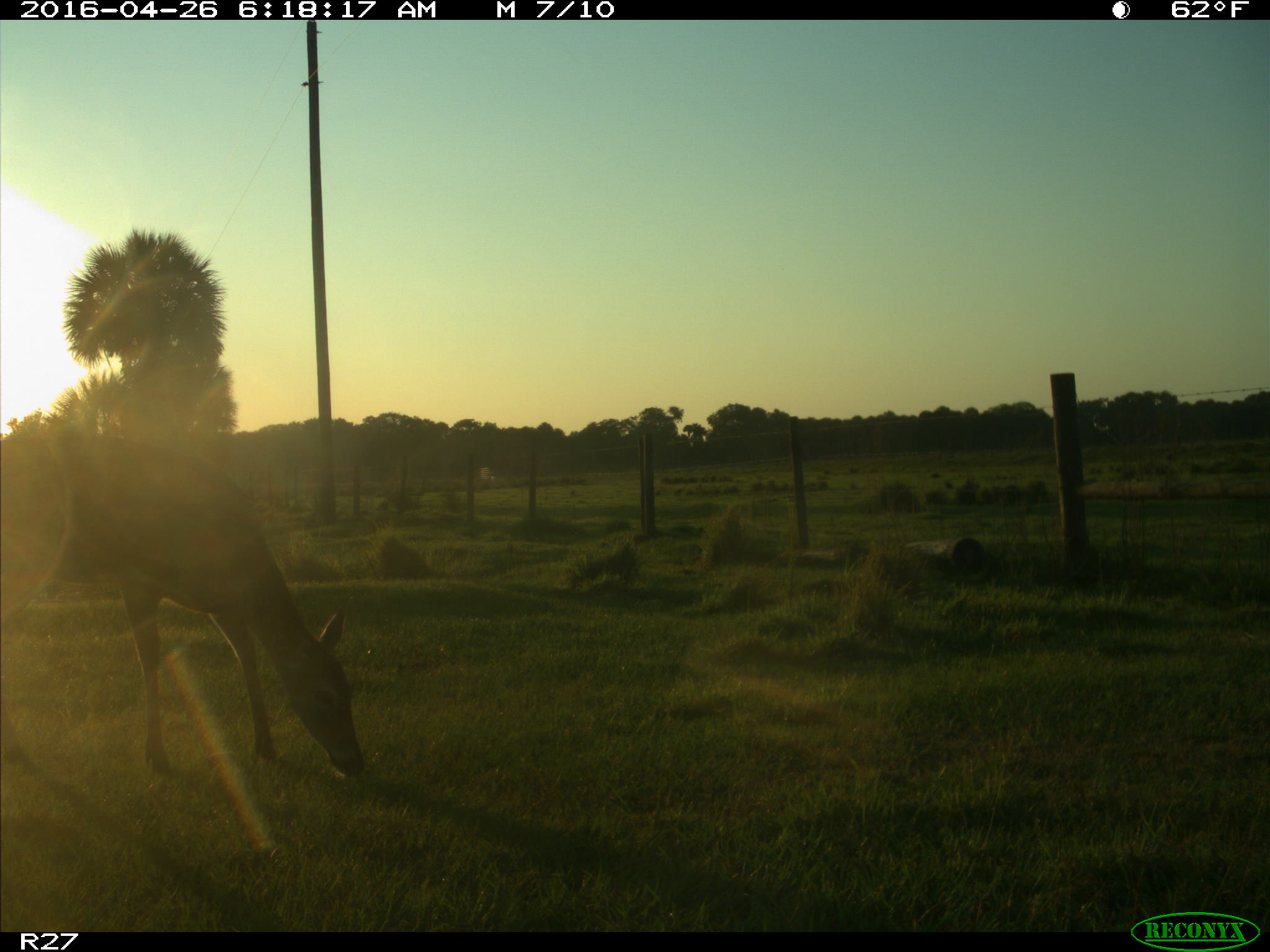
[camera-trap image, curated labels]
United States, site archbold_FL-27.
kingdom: Animalia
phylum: Chordata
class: Mammalia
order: Artiodactyla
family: Cervidae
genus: Odocoileus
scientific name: Odocoileus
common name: deer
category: unidentified deer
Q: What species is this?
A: Unidentified deer (deer) (Odocoileus).